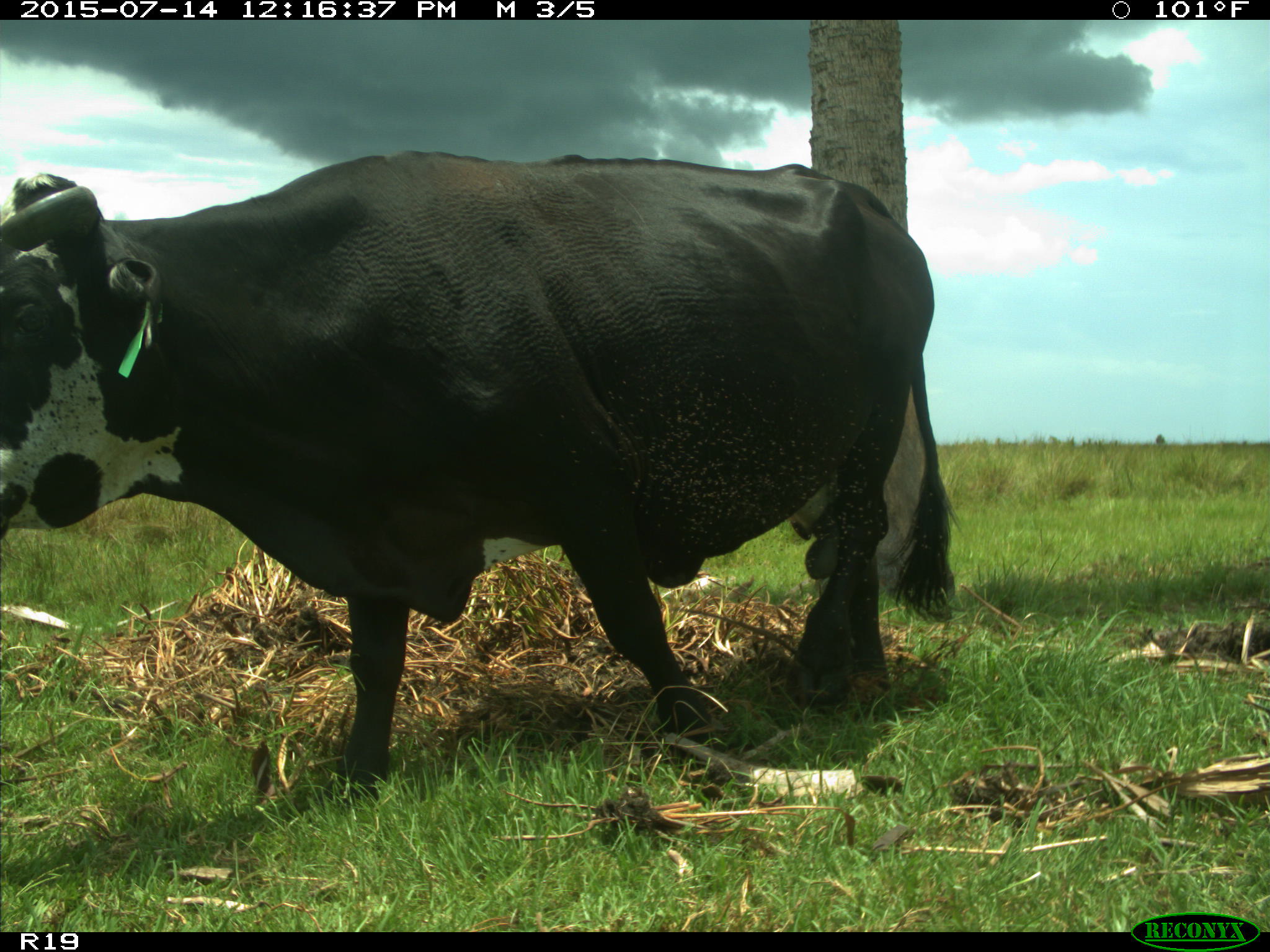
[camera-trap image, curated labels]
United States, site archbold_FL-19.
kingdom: Animalia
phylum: Chordata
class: Mammalia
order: Artiodactyla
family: Bovidae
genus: Bos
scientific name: Bos taurus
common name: domestic cow